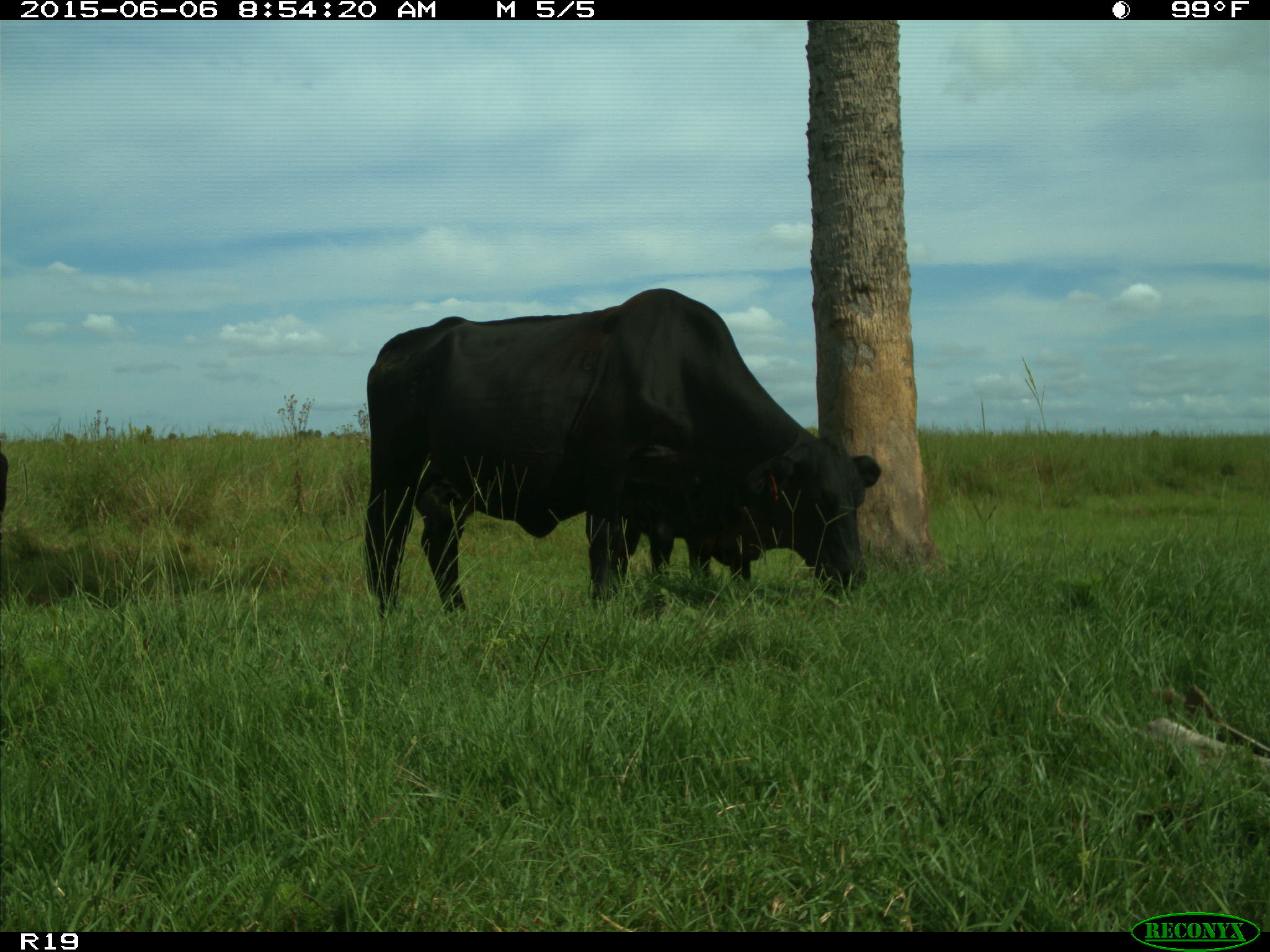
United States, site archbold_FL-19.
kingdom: Animalia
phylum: Chordata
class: Mammalia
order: Artiodactyla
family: Bovidae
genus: Bos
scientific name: Bos taurus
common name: domestic cow